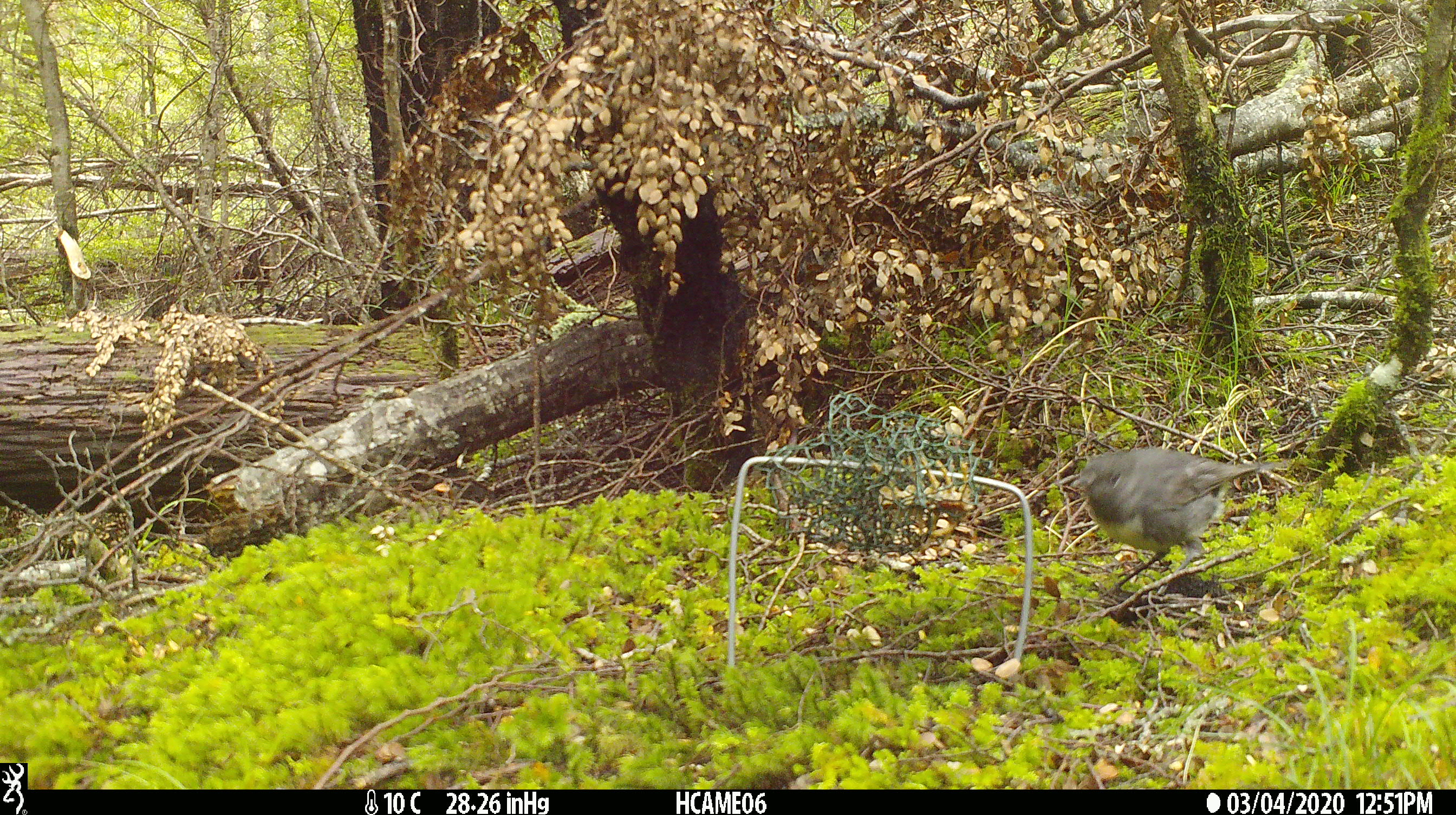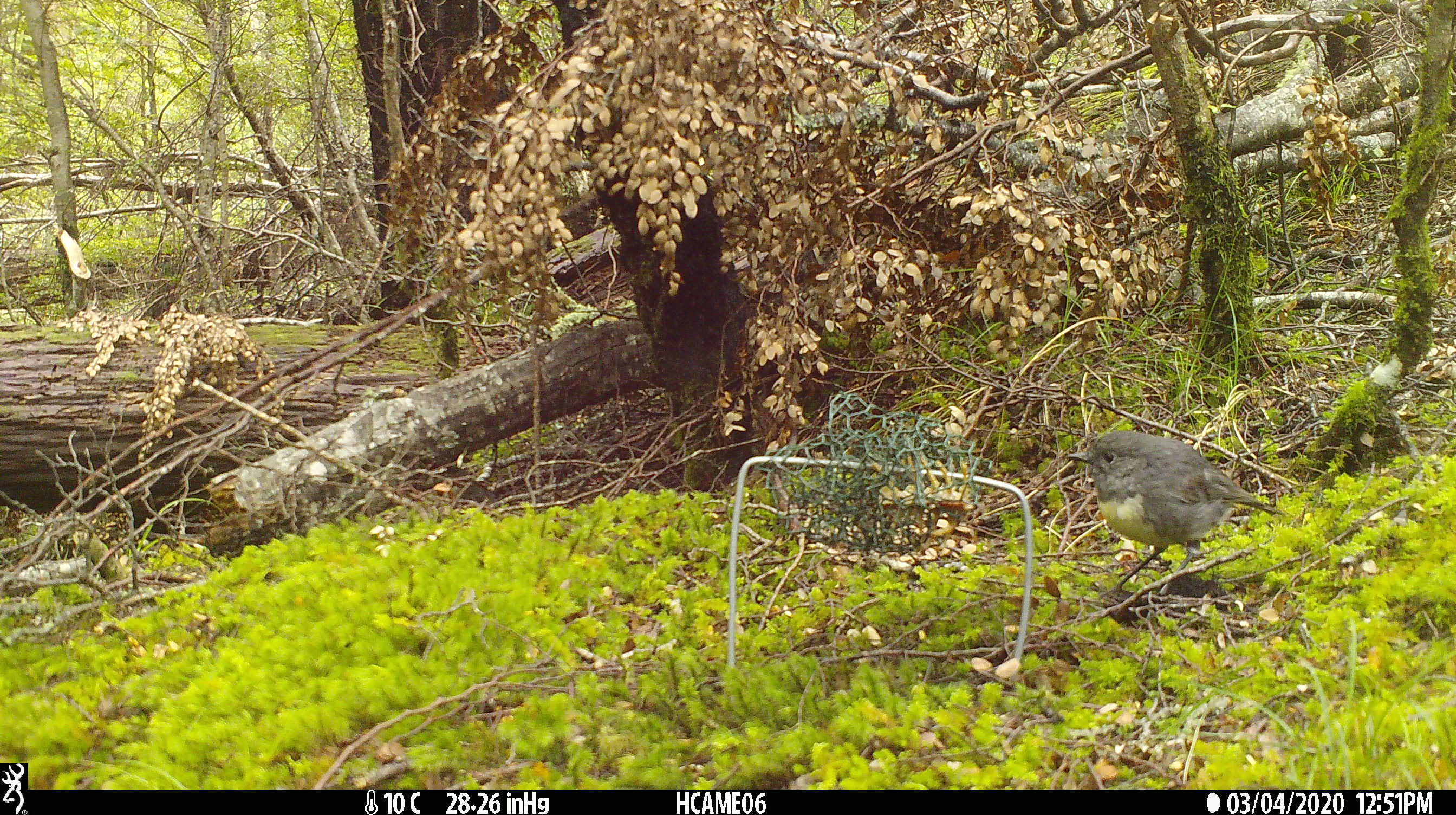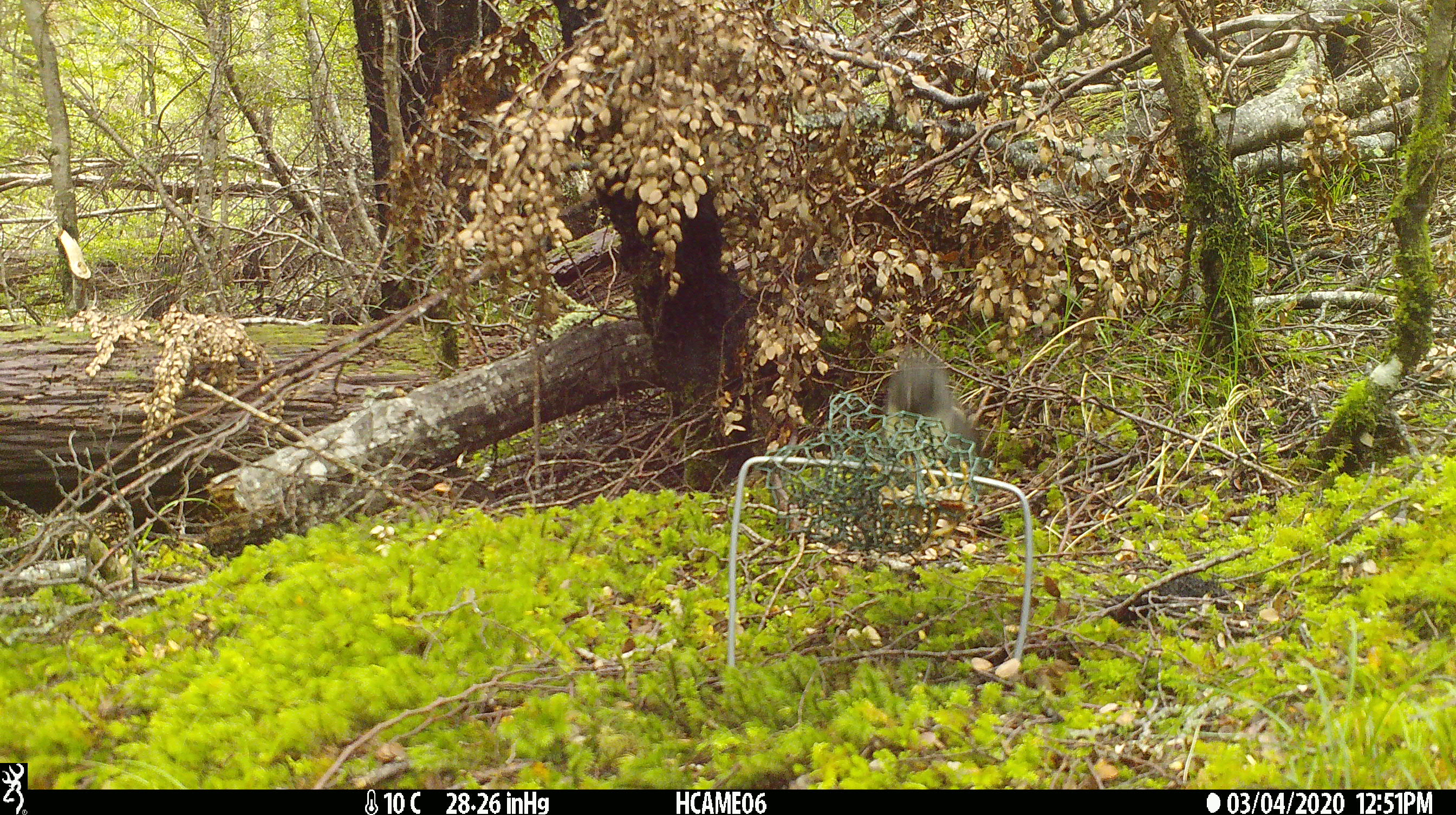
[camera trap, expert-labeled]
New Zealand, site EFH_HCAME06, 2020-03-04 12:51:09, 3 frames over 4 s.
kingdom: Animalia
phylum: Chordata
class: Aves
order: Passeriformes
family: Petroicidae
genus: Petroica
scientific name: Petroica australis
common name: new zealand robin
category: robin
Robin (new zealand robin) (Petroica australis).